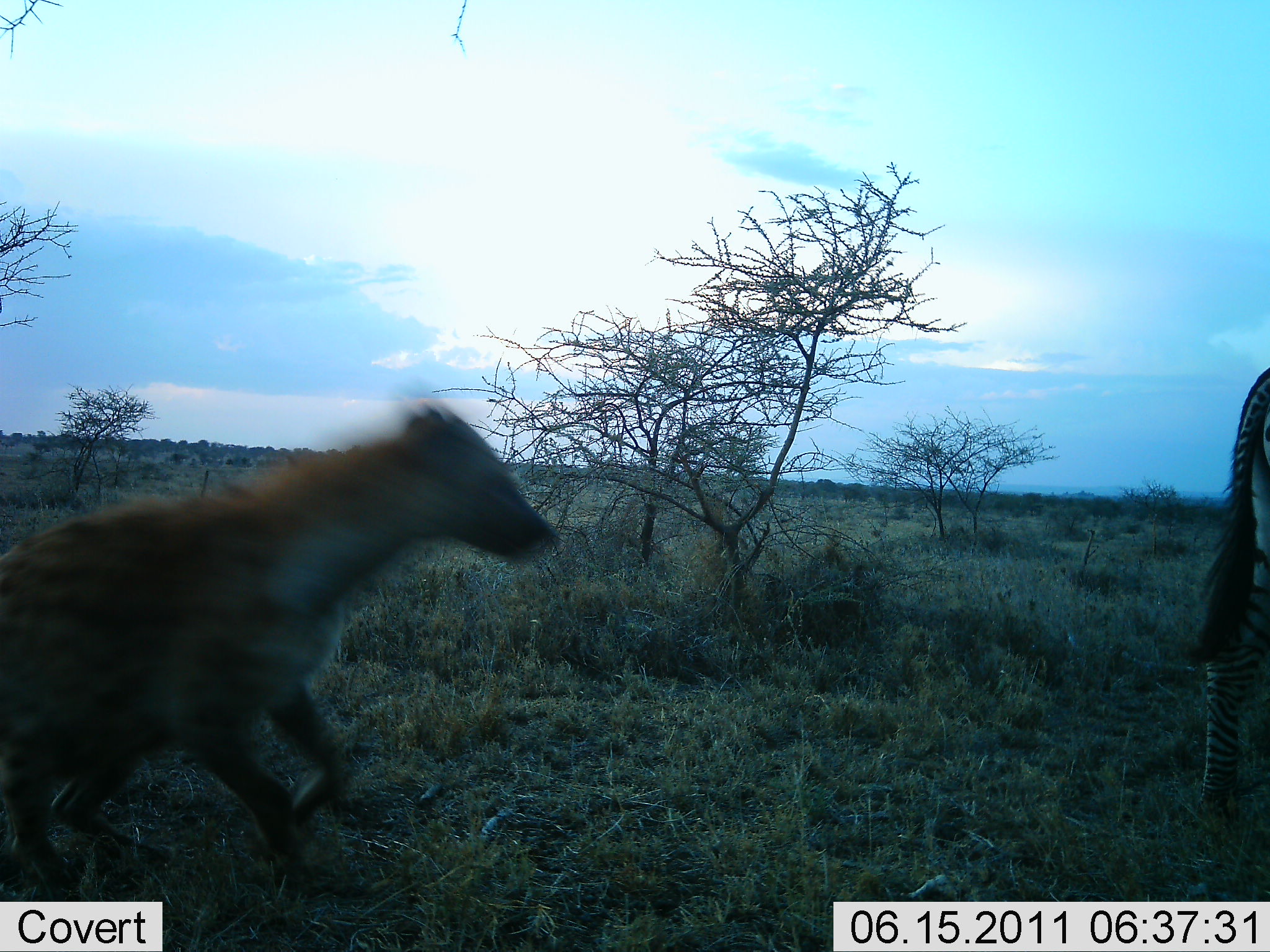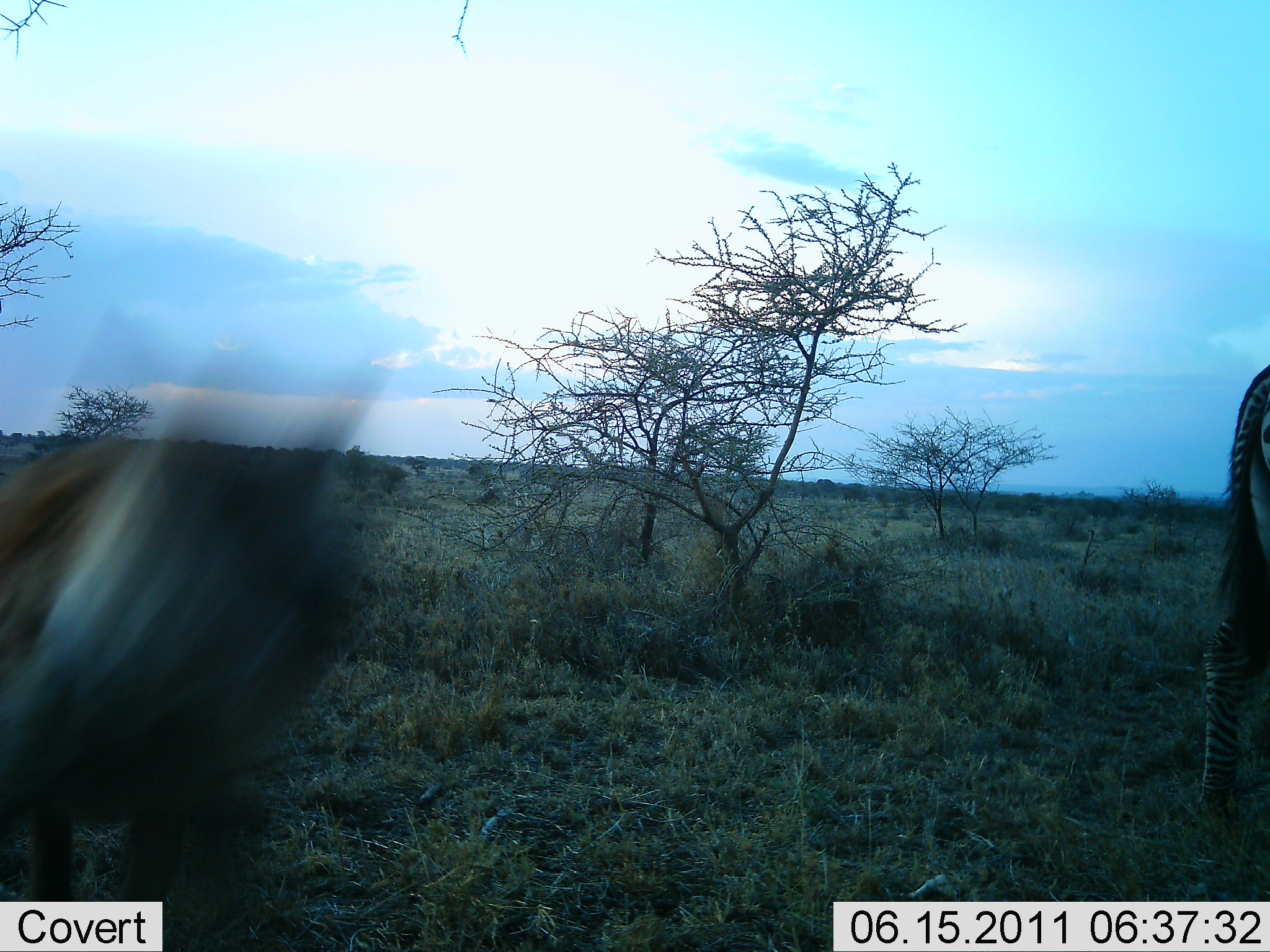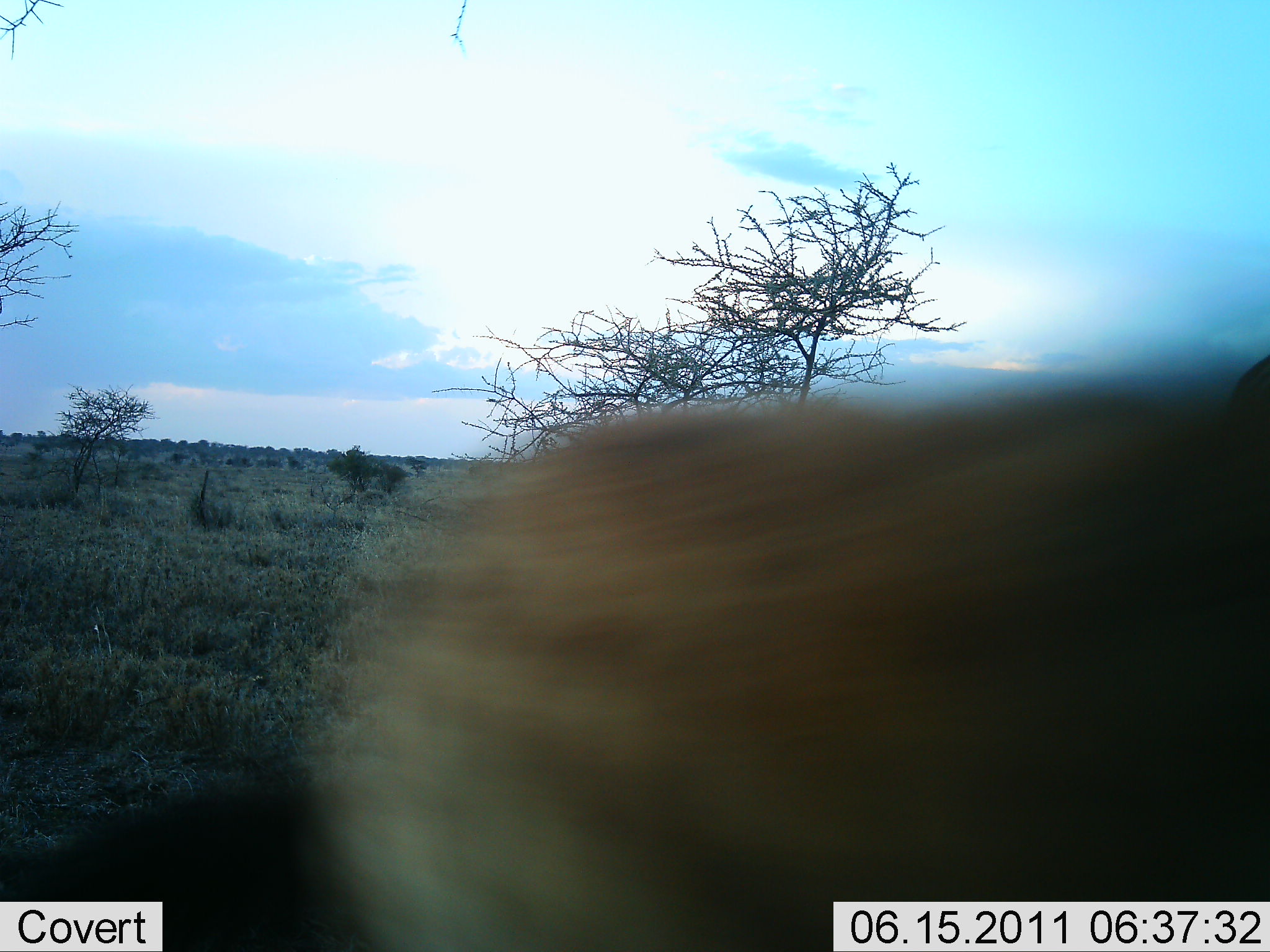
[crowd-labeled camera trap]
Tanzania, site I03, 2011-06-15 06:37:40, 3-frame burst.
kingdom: Animalia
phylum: Chordata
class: Mammalia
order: Carnivora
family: Hyaenidae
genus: Crocuta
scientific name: Crocuta crocuta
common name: spotted hyena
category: hyenaspotted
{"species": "hyenaspotted (spotted hyena) (Crocuta crocuta)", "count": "1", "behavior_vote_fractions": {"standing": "0%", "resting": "0%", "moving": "91%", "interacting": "36%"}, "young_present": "0%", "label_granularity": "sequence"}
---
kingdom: Animalia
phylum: Chordata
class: Mammalia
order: Perissodactyla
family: Equidae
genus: Equus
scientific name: Equus quagga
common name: plains zebra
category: zebra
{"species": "zebra (plains zebra) (Equus quagga)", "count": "1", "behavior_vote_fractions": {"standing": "80%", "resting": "0%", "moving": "20%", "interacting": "10%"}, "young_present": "0%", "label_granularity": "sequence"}